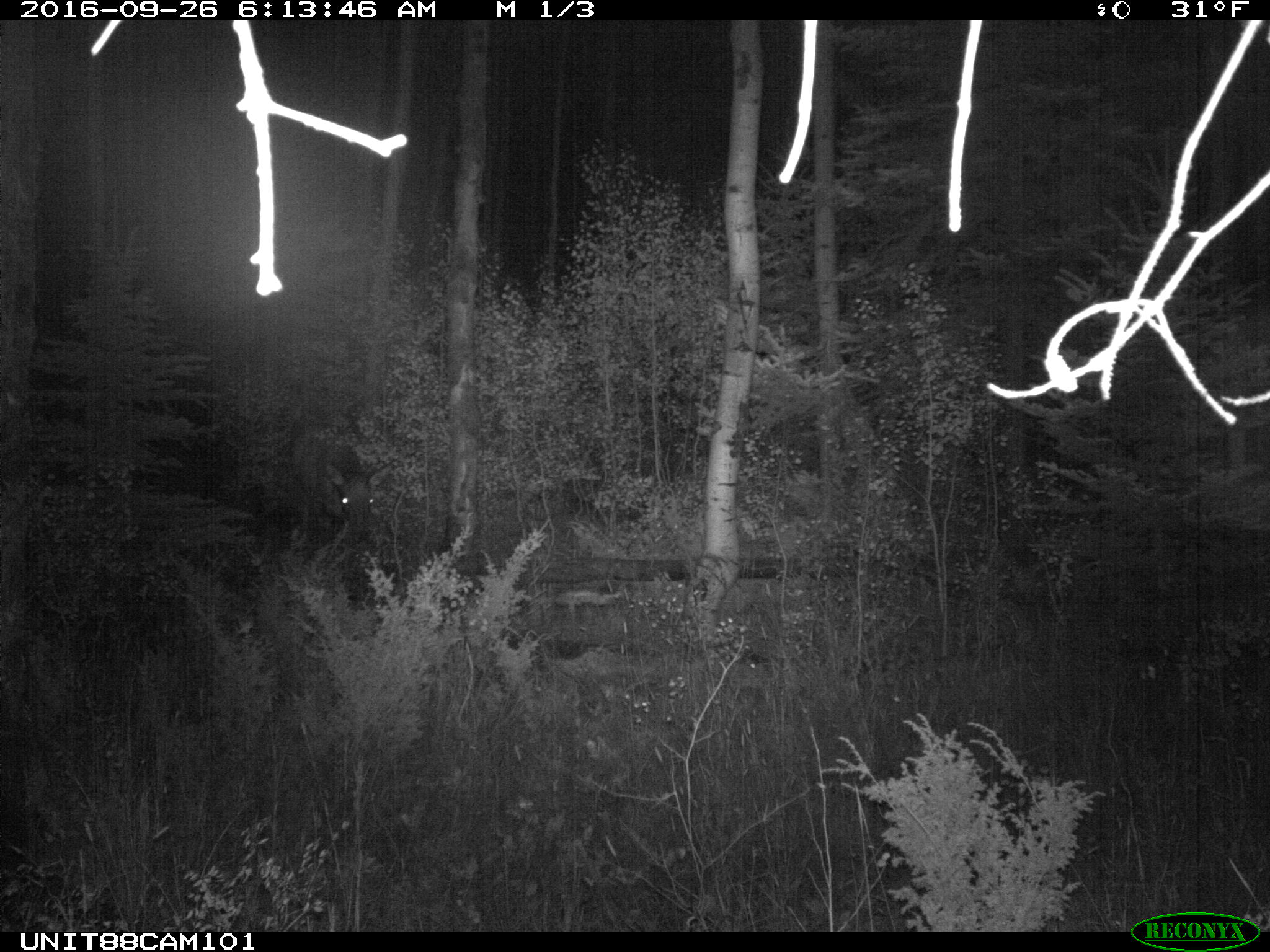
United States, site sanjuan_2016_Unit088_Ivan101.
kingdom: Animalia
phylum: Chordata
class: Mammalia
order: Artiodactyla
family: Cervidae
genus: Cervus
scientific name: Cervus elaphus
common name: red deer